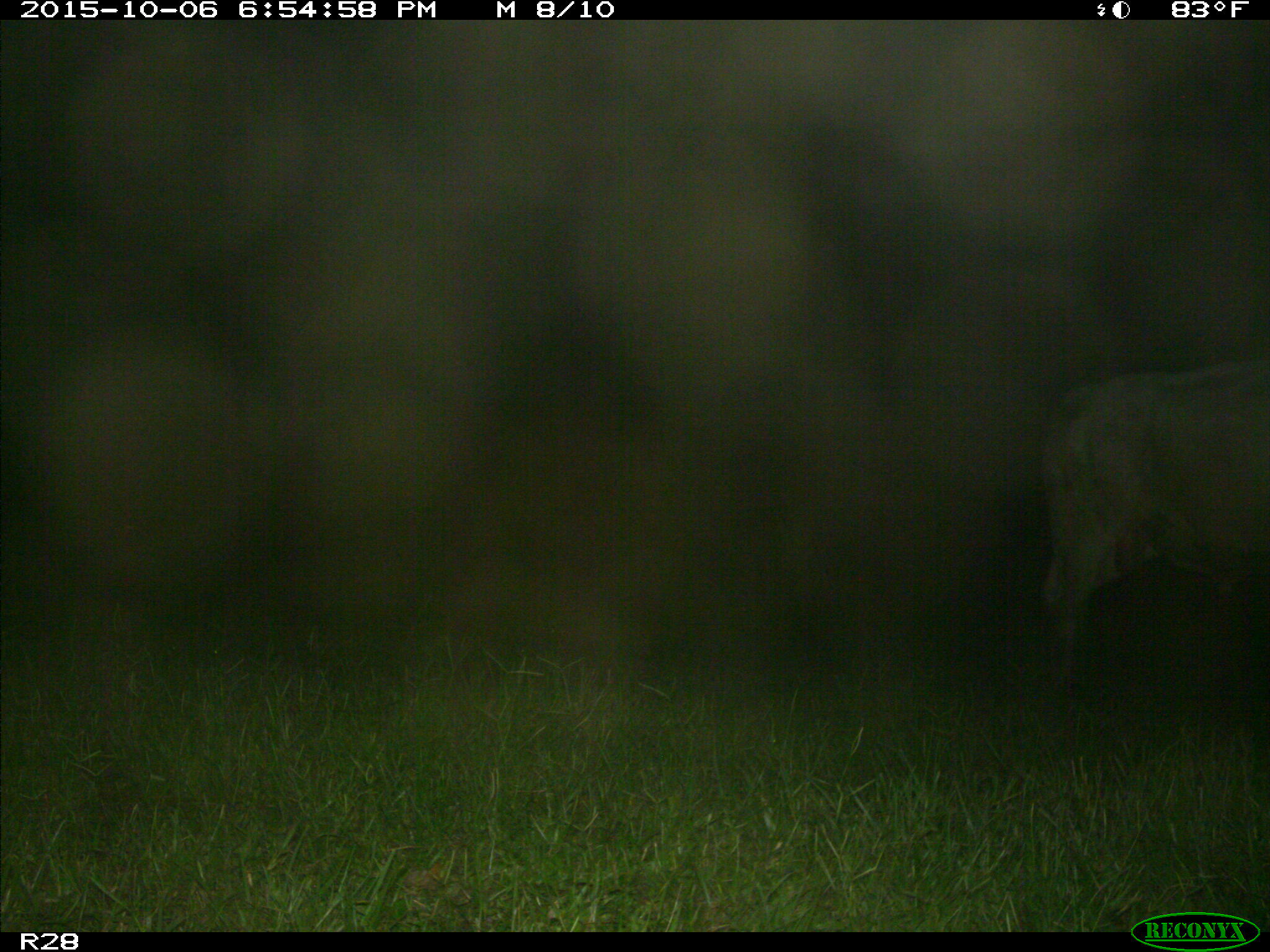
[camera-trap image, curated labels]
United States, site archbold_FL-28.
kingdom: Animalia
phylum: Chordata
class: Mammalia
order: Artiodactyla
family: Bovidae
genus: Bos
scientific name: Bos taurus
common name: domestic cow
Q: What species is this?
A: Bos taurus (domestic cow).